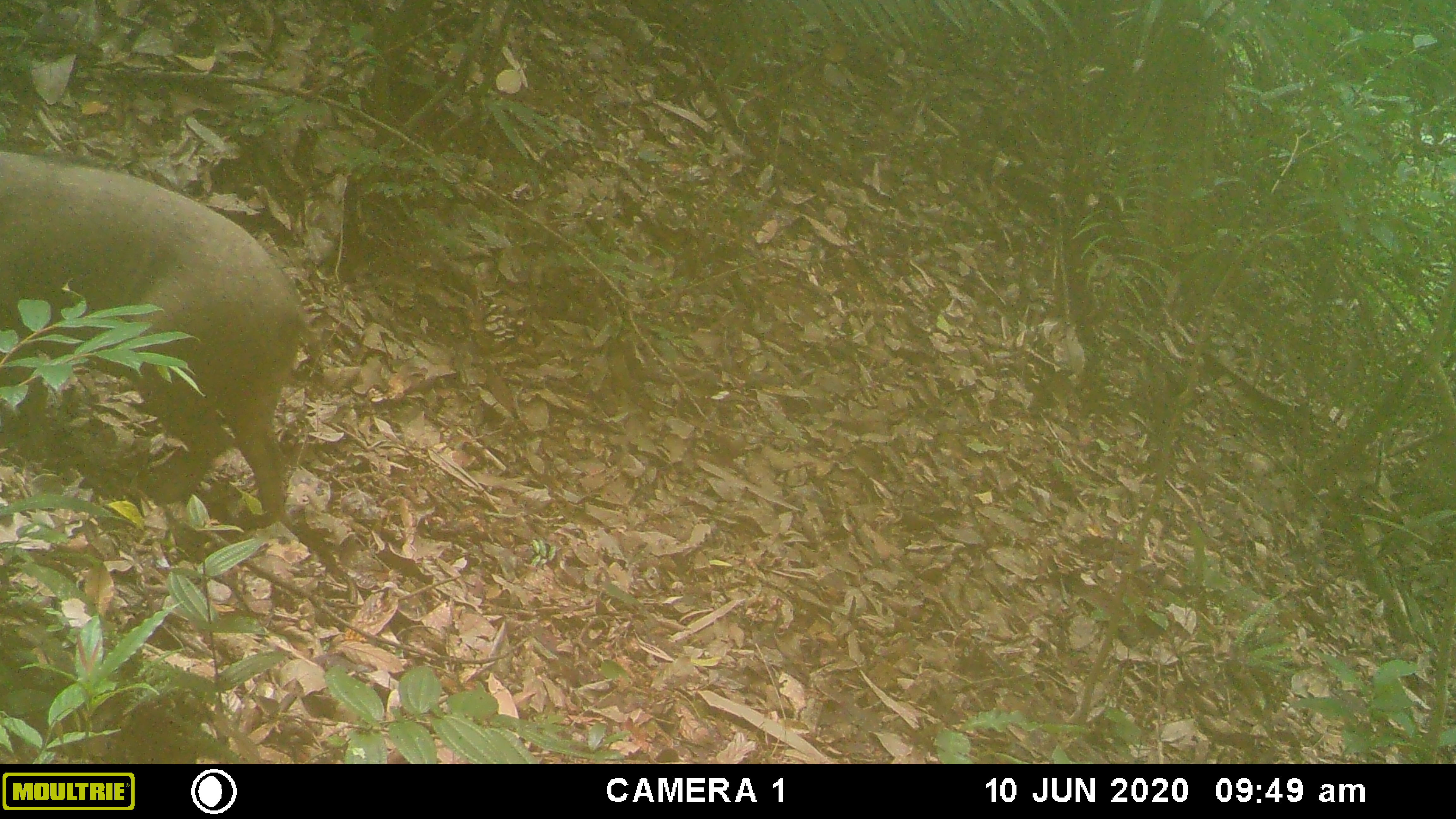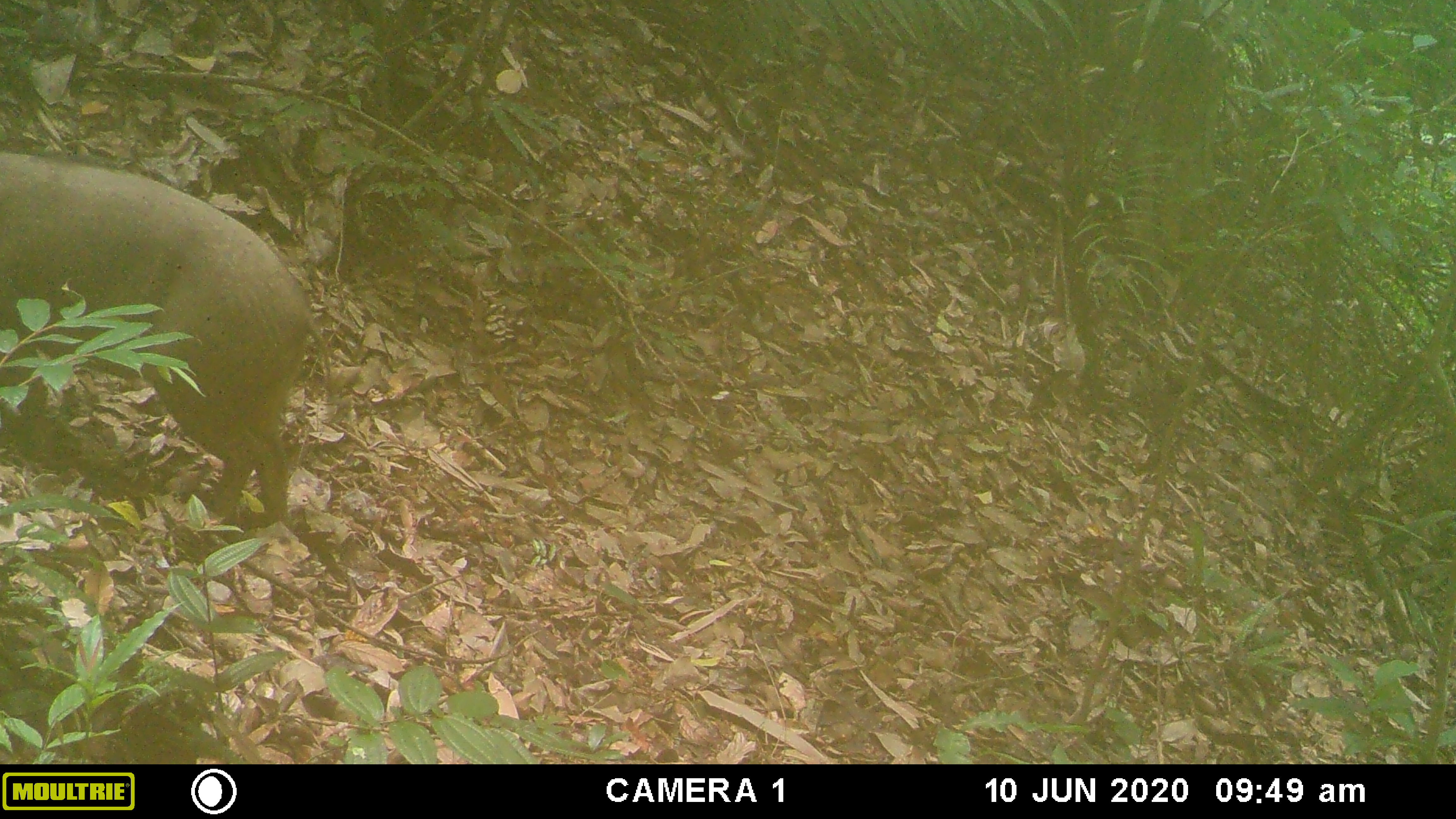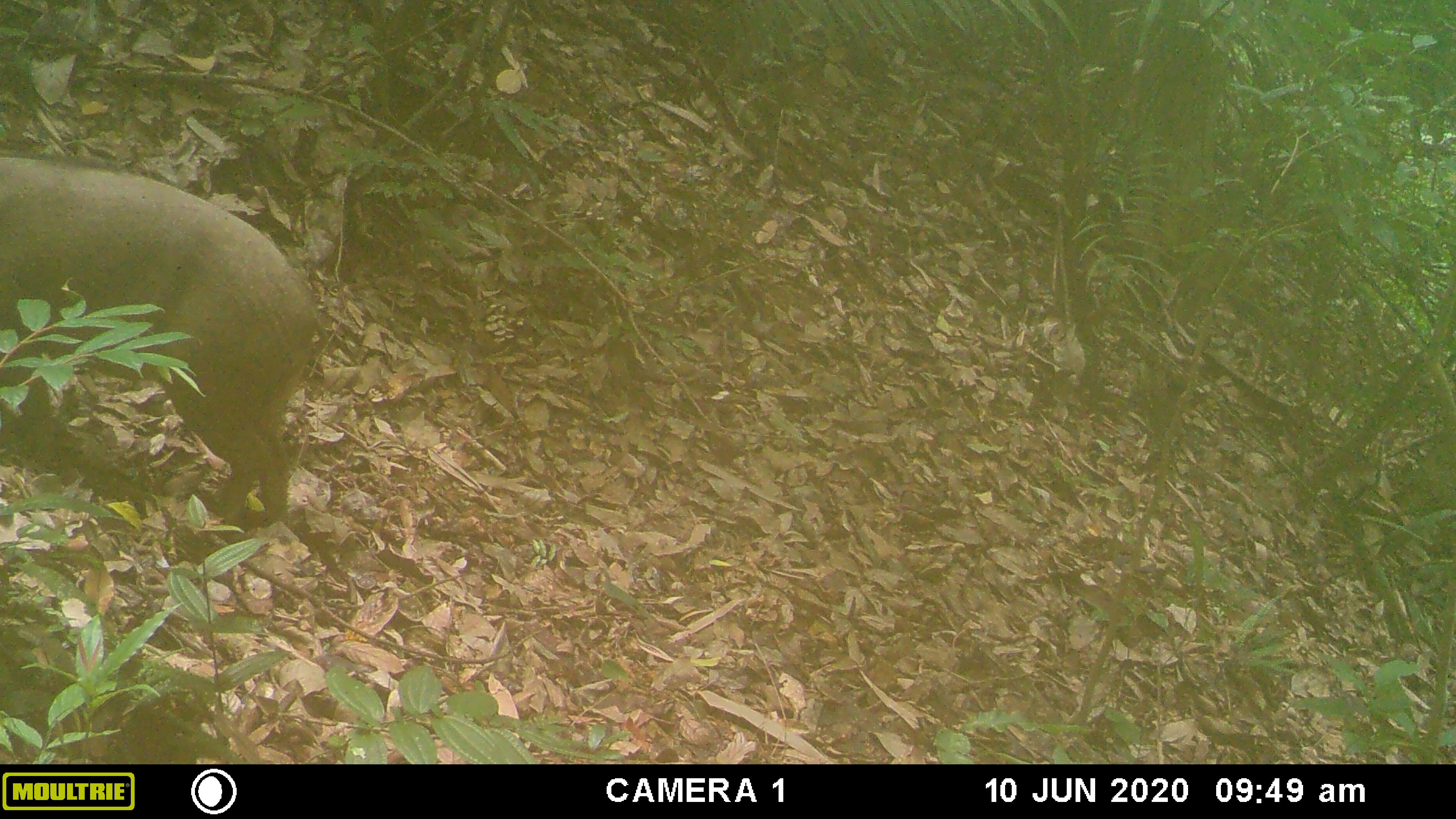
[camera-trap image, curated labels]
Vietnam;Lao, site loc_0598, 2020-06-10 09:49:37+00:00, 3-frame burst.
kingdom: Animalia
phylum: Chordata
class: Mammalia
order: Artiodactyla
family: Suidae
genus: Sus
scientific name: Sus scrofa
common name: eurasian wild pig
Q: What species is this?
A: Eurasian wild pig (Sus scrofa).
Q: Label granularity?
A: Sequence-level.